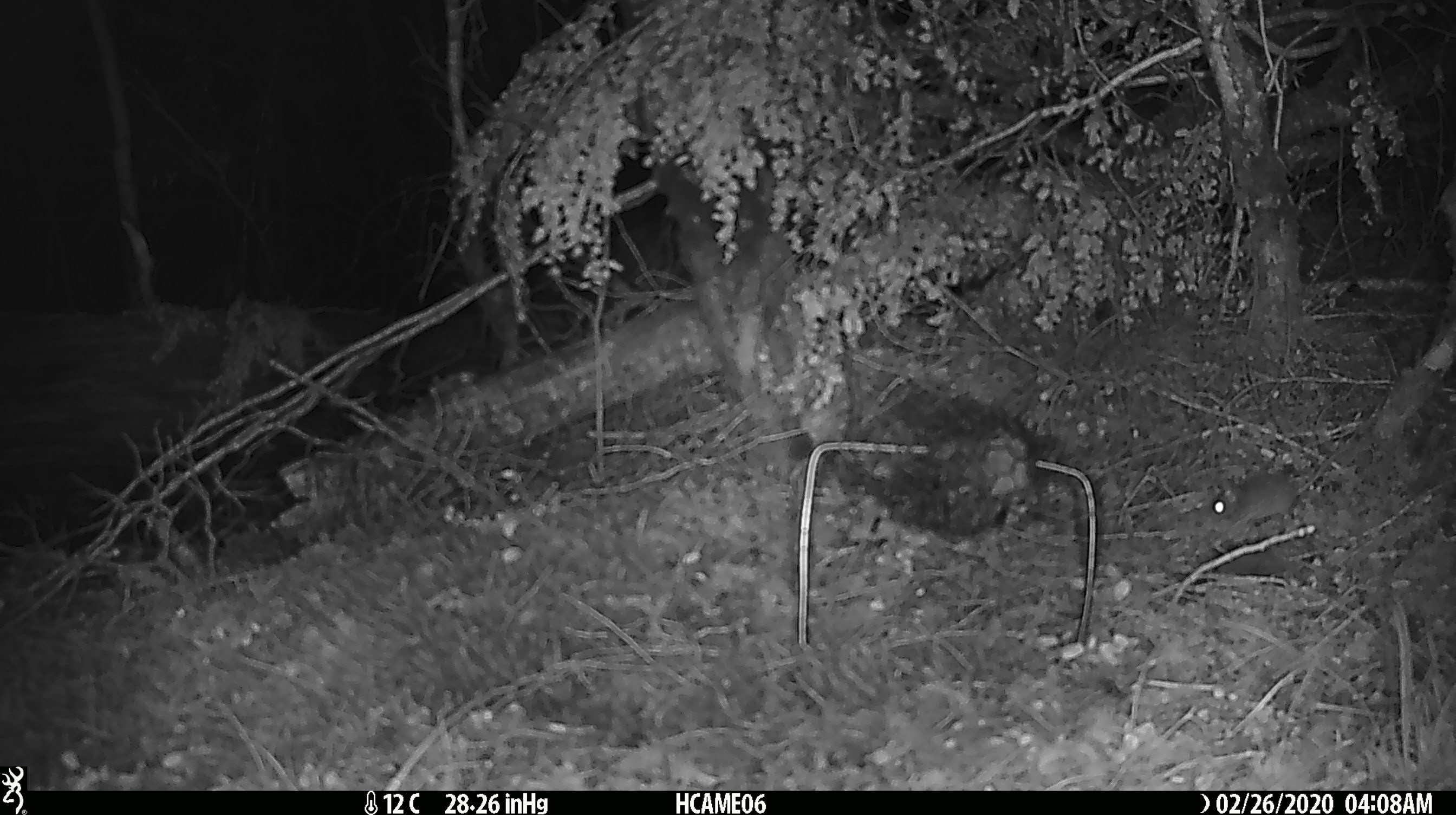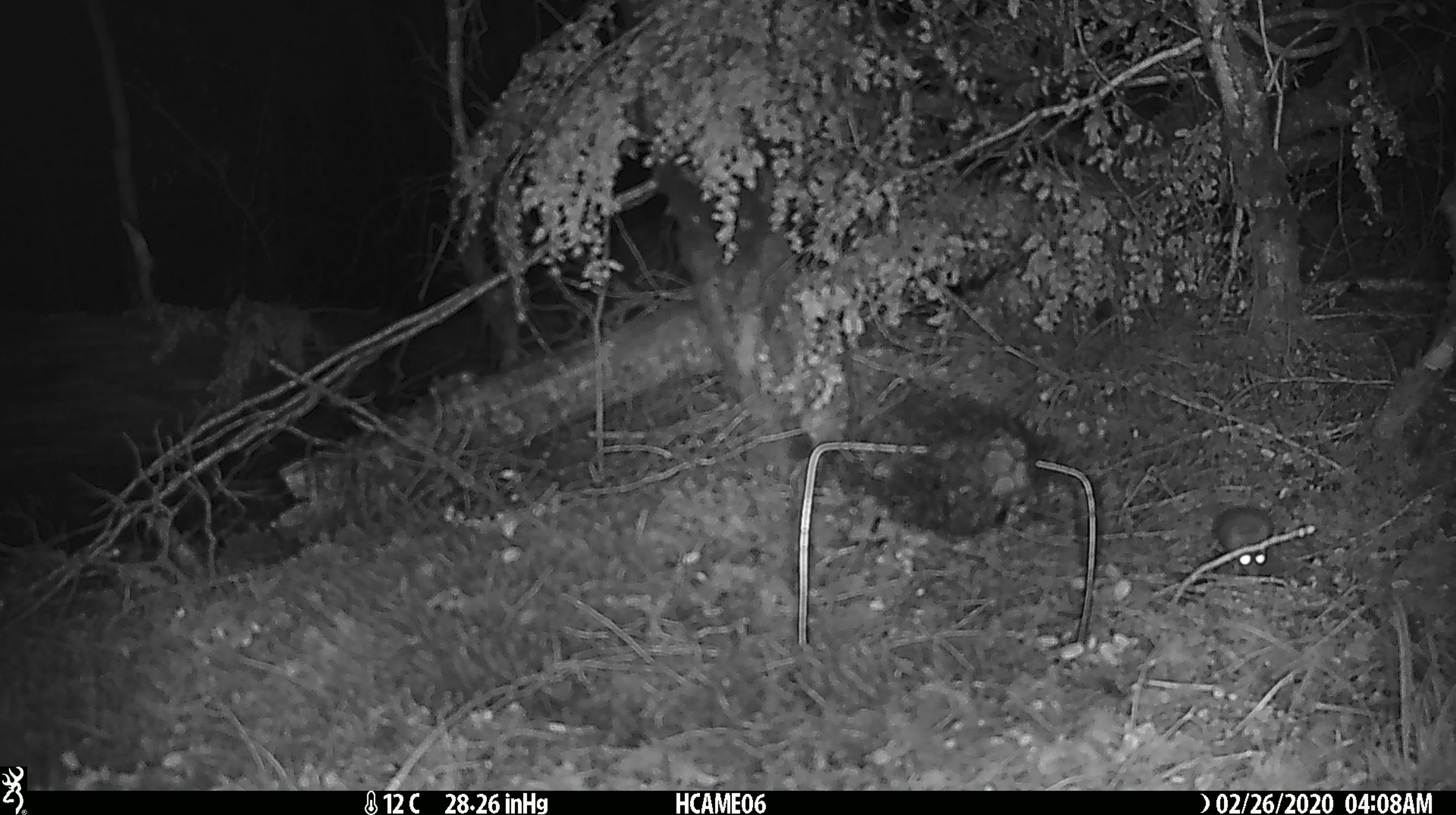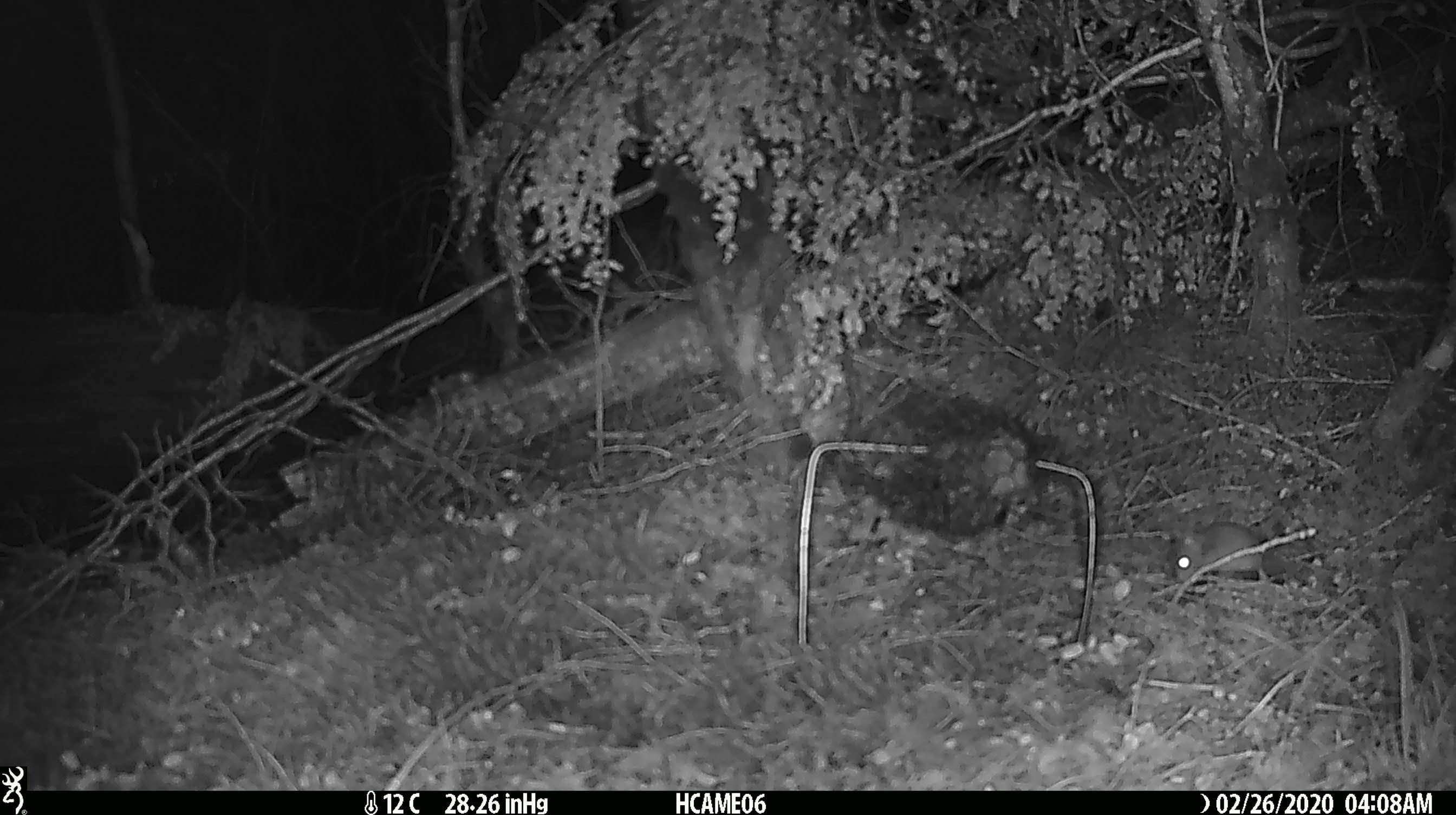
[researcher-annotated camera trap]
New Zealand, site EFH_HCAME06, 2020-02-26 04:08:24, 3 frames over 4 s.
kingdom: Animalia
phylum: Chordata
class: Mammalia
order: Rodentia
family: Muridae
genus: Mus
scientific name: Mus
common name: mouse